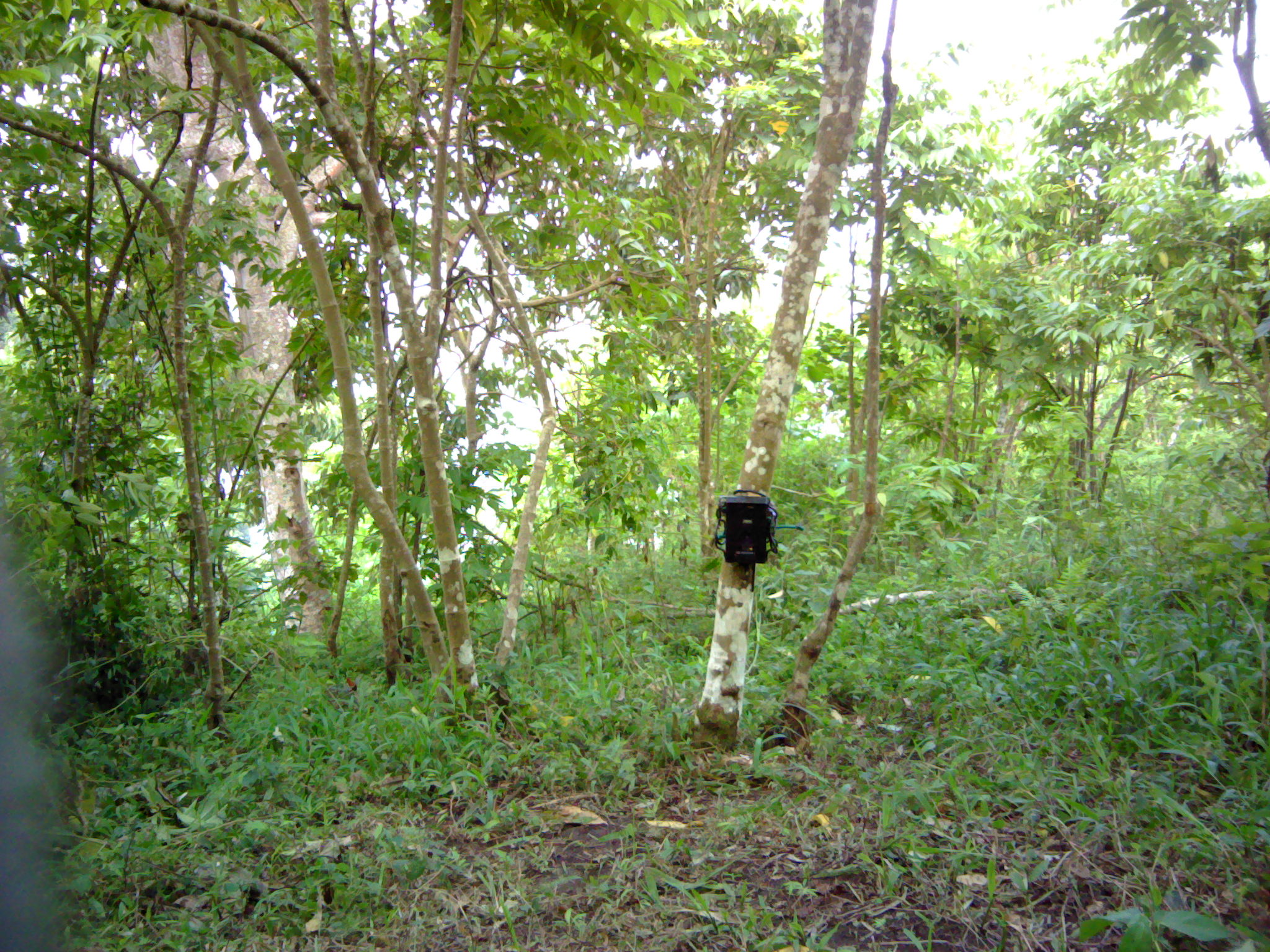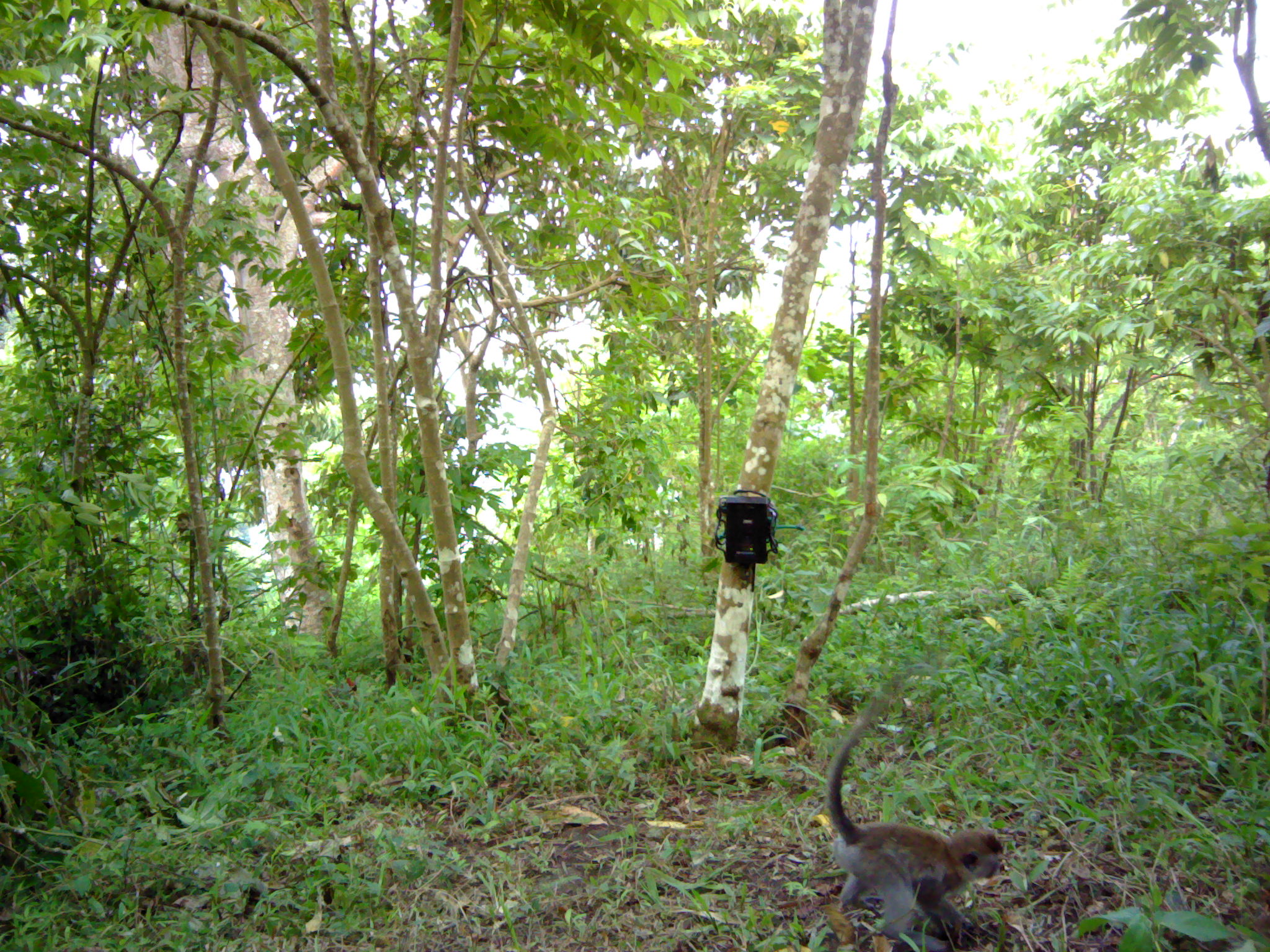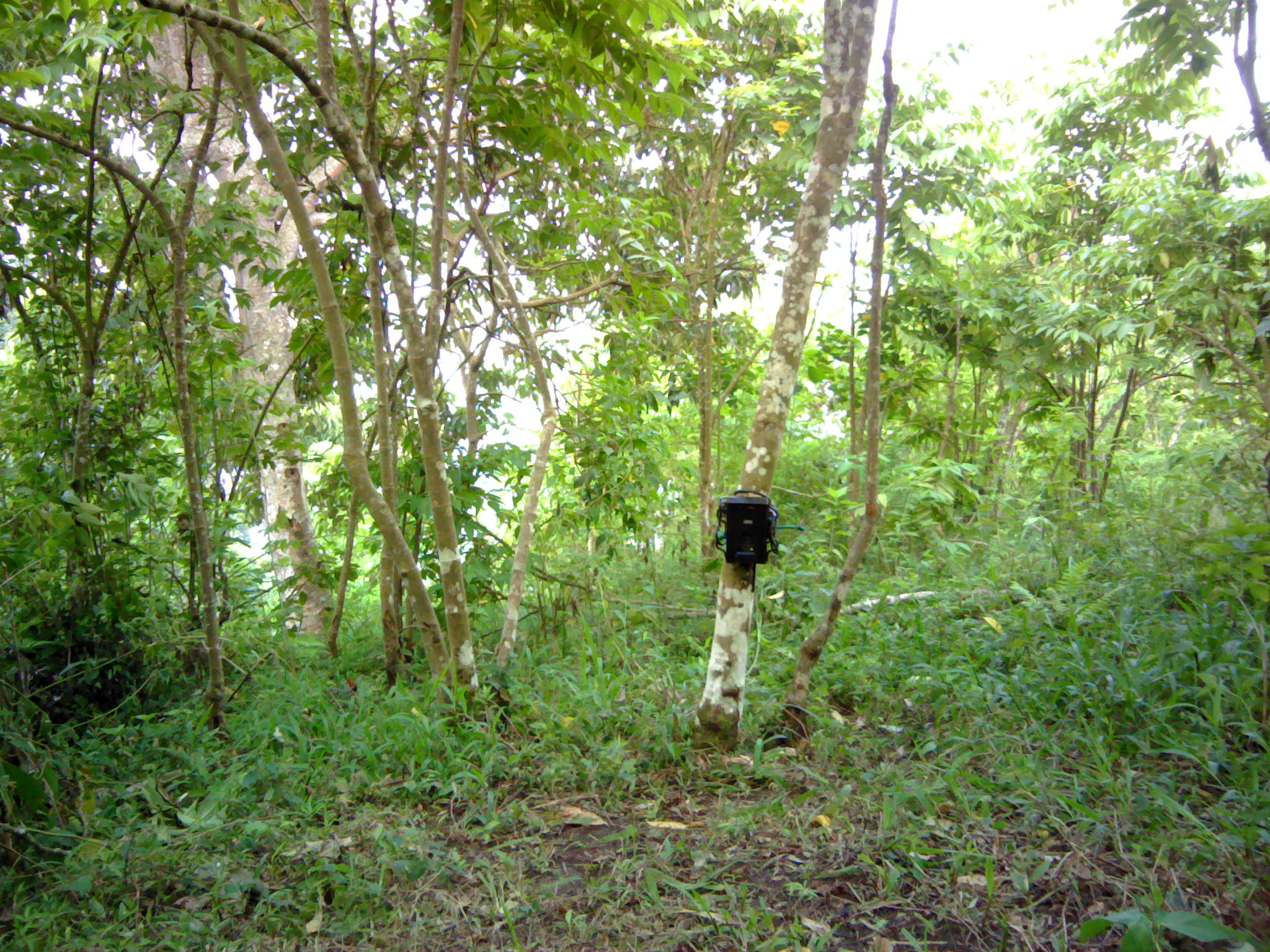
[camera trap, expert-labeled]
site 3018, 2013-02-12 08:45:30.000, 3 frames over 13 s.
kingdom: Animalia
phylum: Chordata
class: Mammalia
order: Primates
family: Cercopithecidae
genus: Macaca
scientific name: Macaca fascicularis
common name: crab-eating macaque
Macaca fascicularis (crab-eating macaque), count 1.